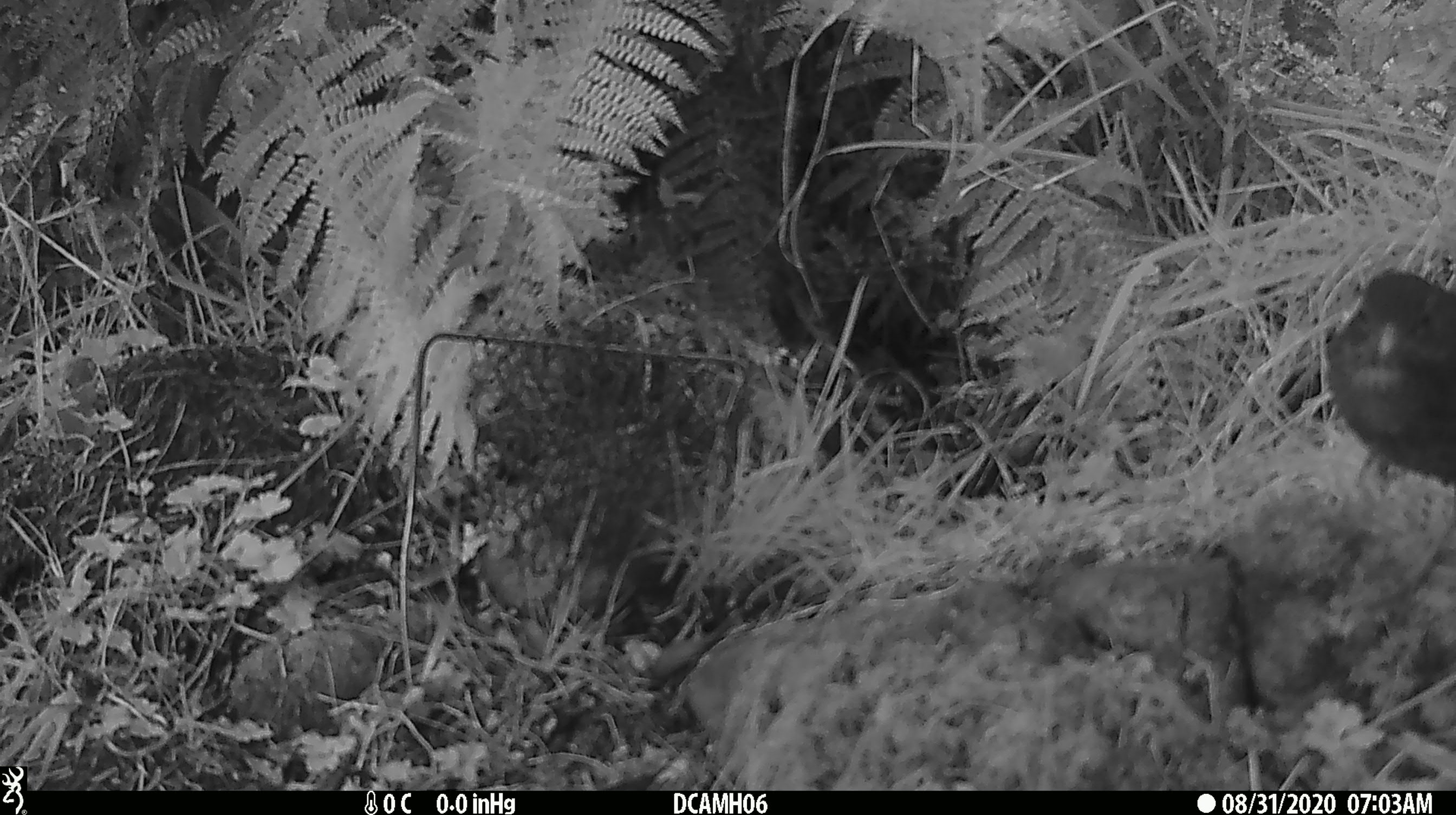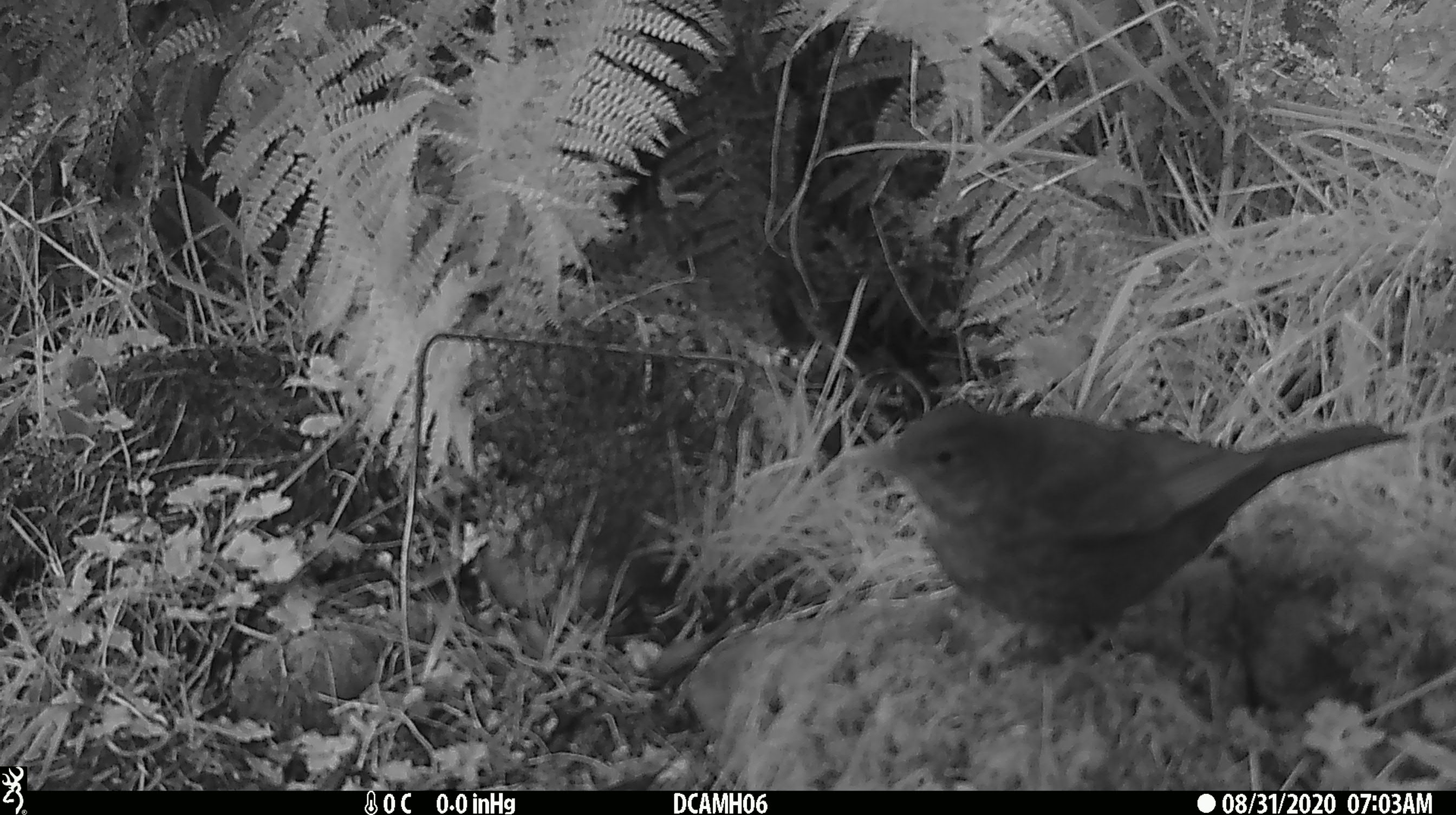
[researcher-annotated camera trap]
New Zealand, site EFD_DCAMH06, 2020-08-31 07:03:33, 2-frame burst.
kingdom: Animalia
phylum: Chordata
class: Aves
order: Passeriformes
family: Turdidae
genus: Turdus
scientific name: Turdus merula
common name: eurasian blackbird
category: blackbird